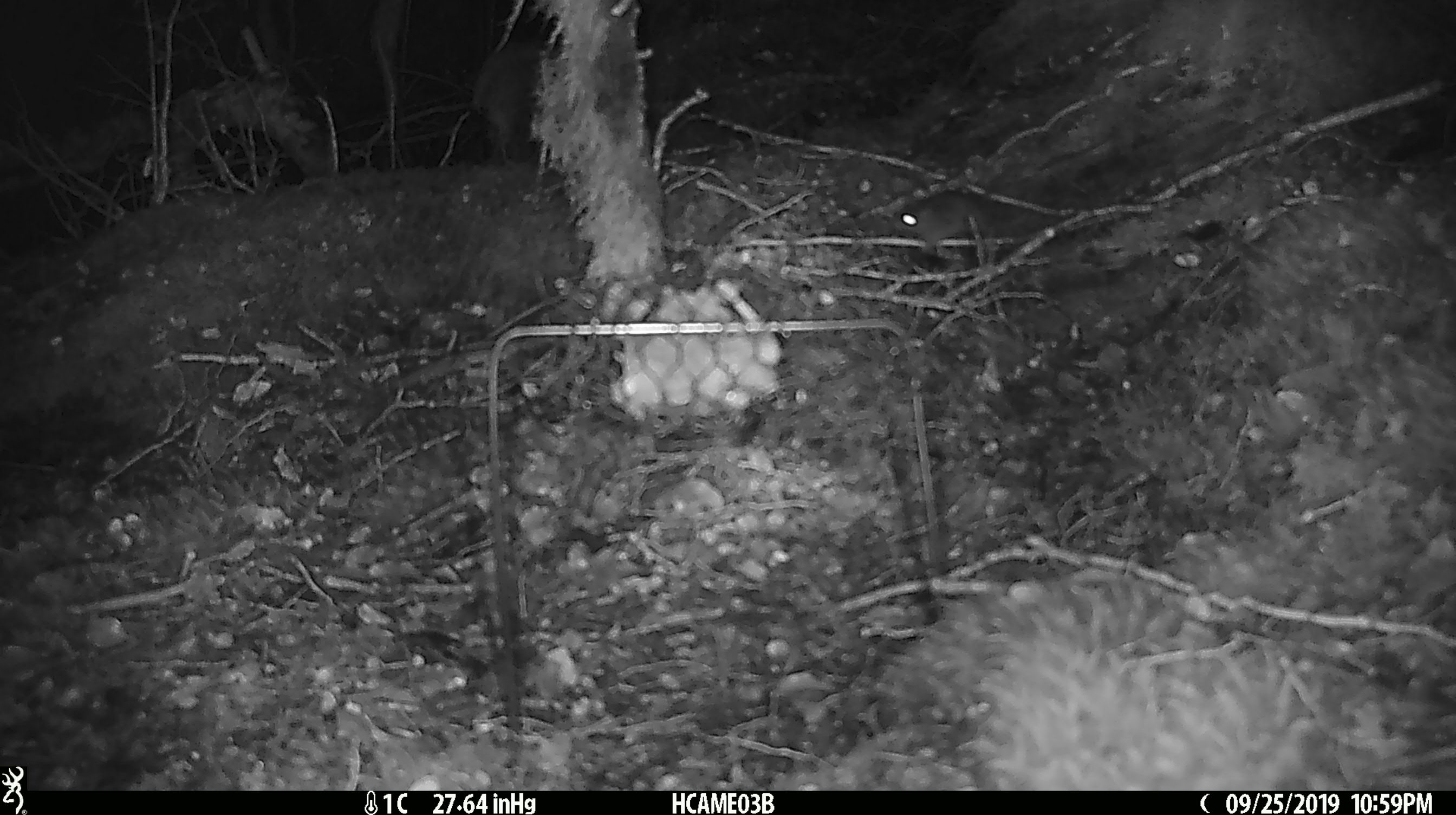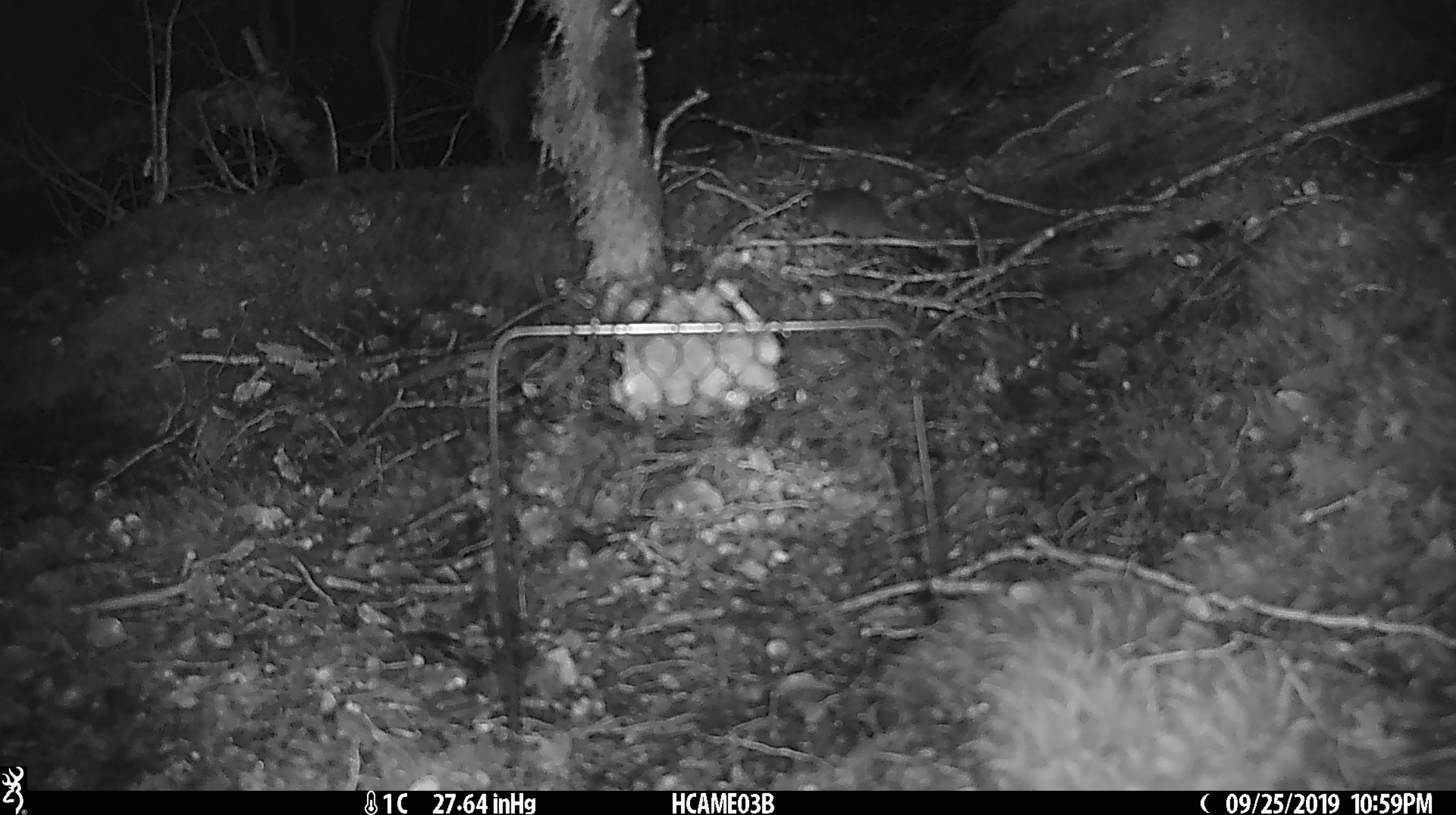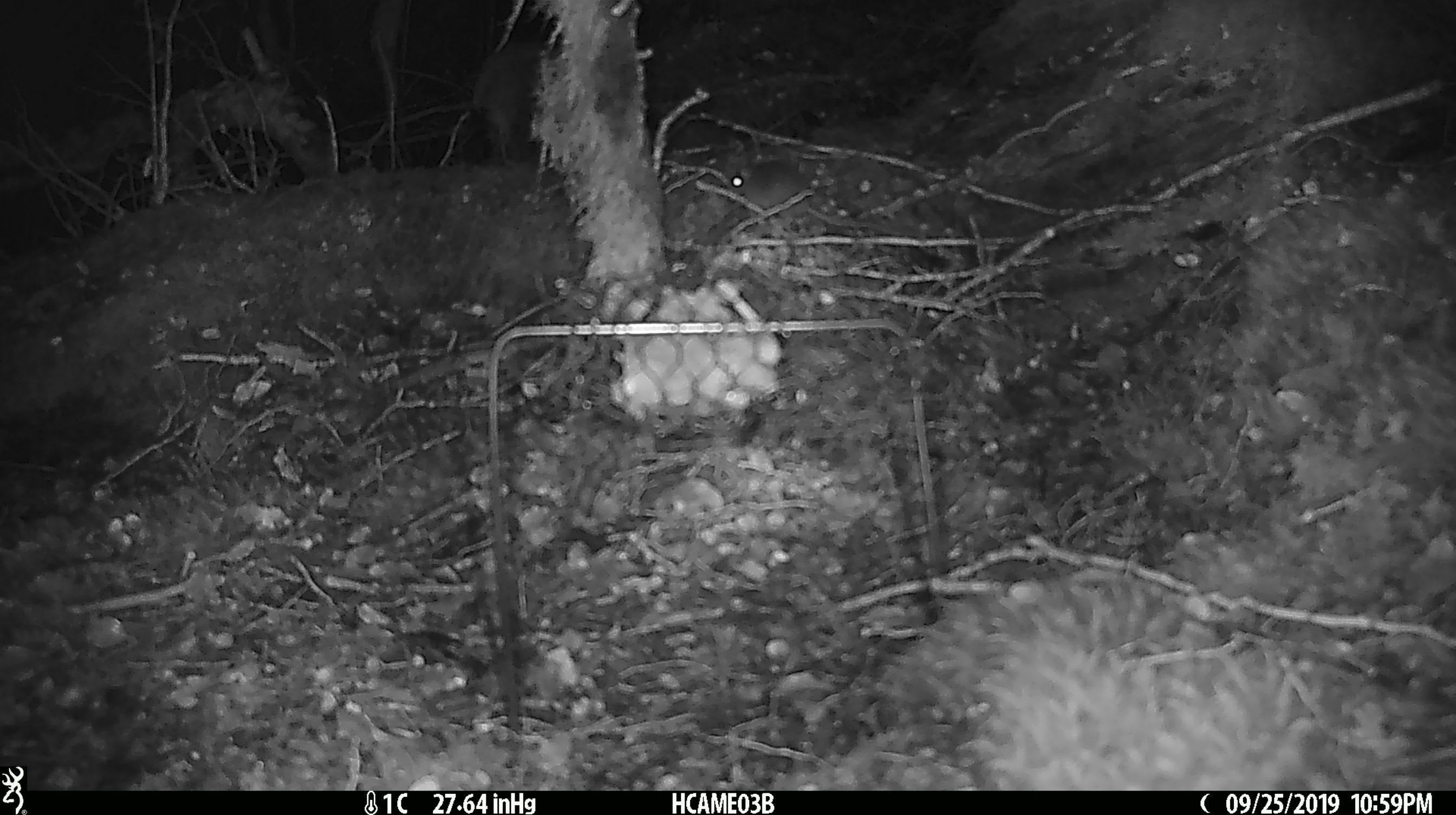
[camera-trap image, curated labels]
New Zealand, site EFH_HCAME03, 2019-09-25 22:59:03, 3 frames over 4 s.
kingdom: Animalia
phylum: Chordata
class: Mammalia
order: Rodentia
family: Muridae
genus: Mus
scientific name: Mus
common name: mouse